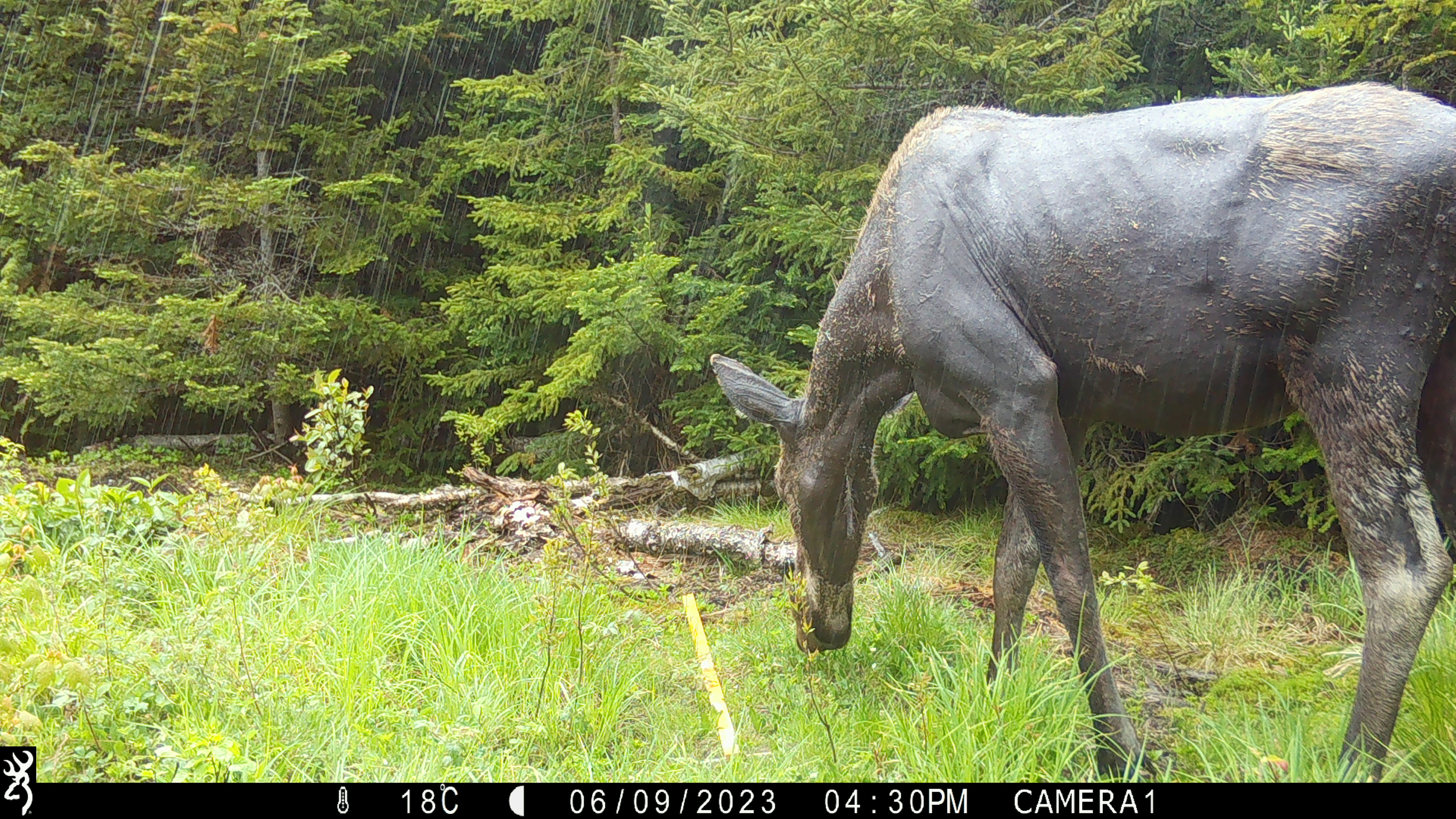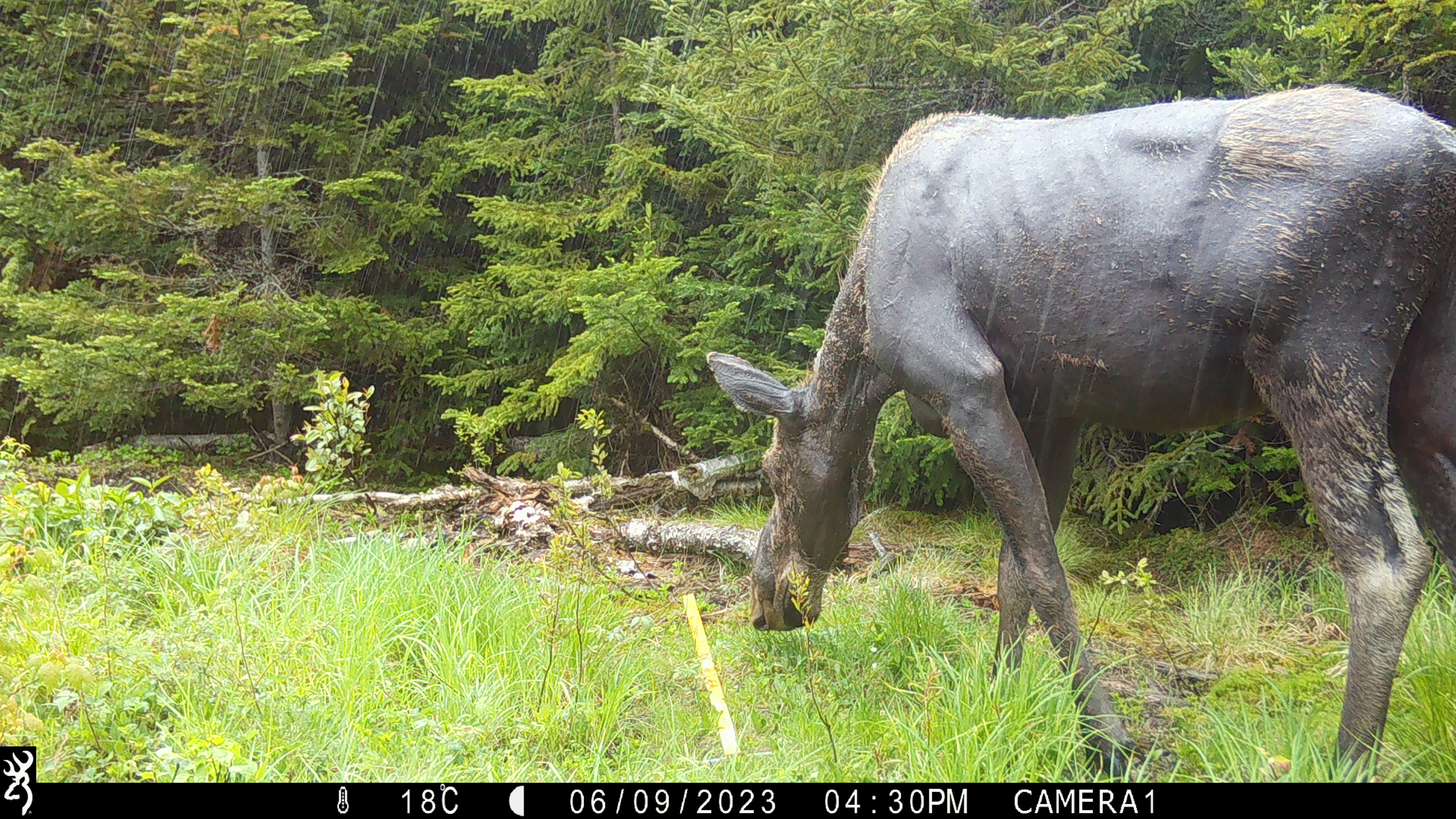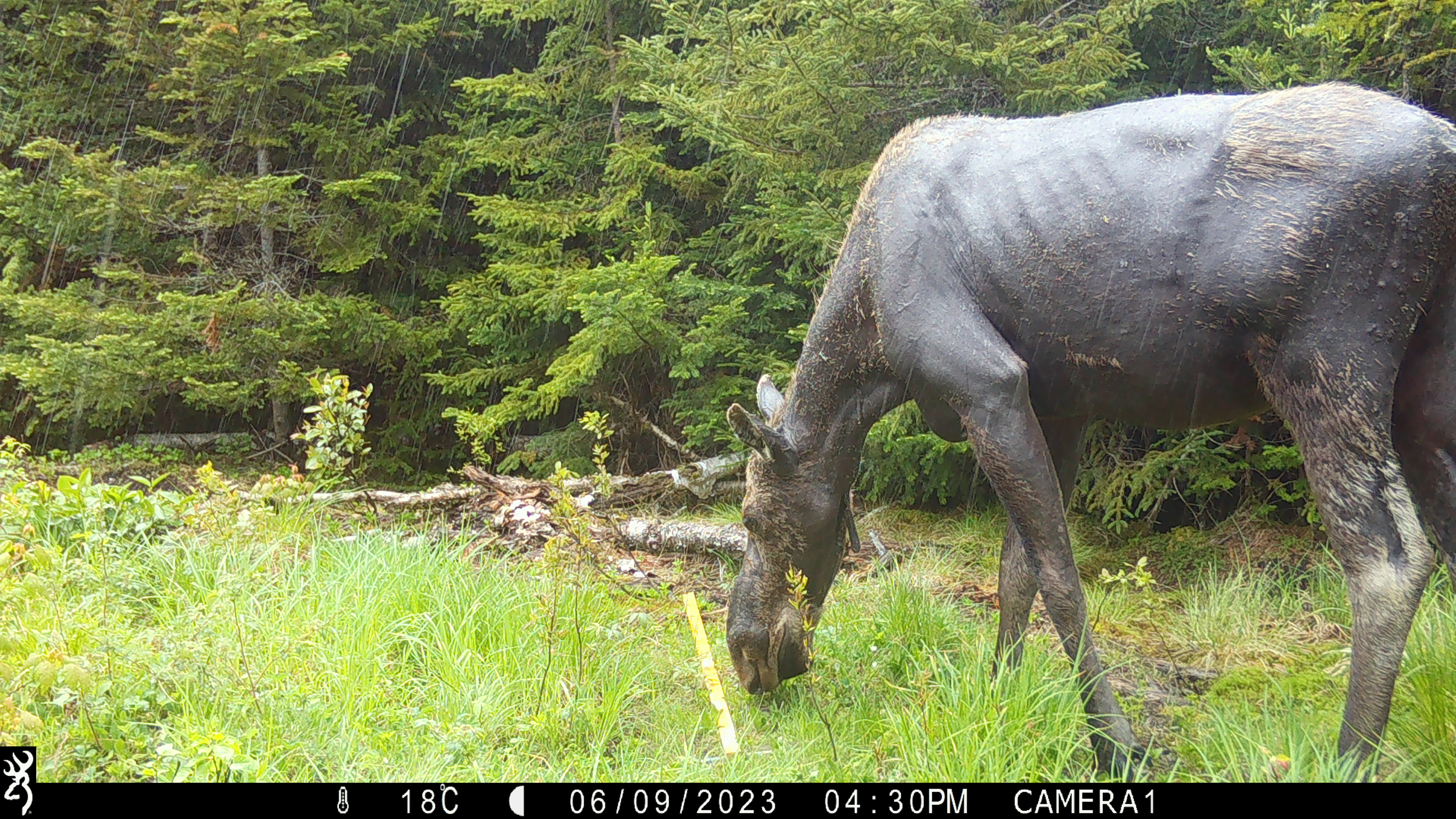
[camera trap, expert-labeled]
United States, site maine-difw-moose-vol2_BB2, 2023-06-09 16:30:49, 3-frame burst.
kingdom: Animalia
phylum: Chordata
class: Mammalia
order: Artiodactyla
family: Cervidae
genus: Alces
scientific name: Alces alces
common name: moose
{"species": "moose (Alces alces)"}